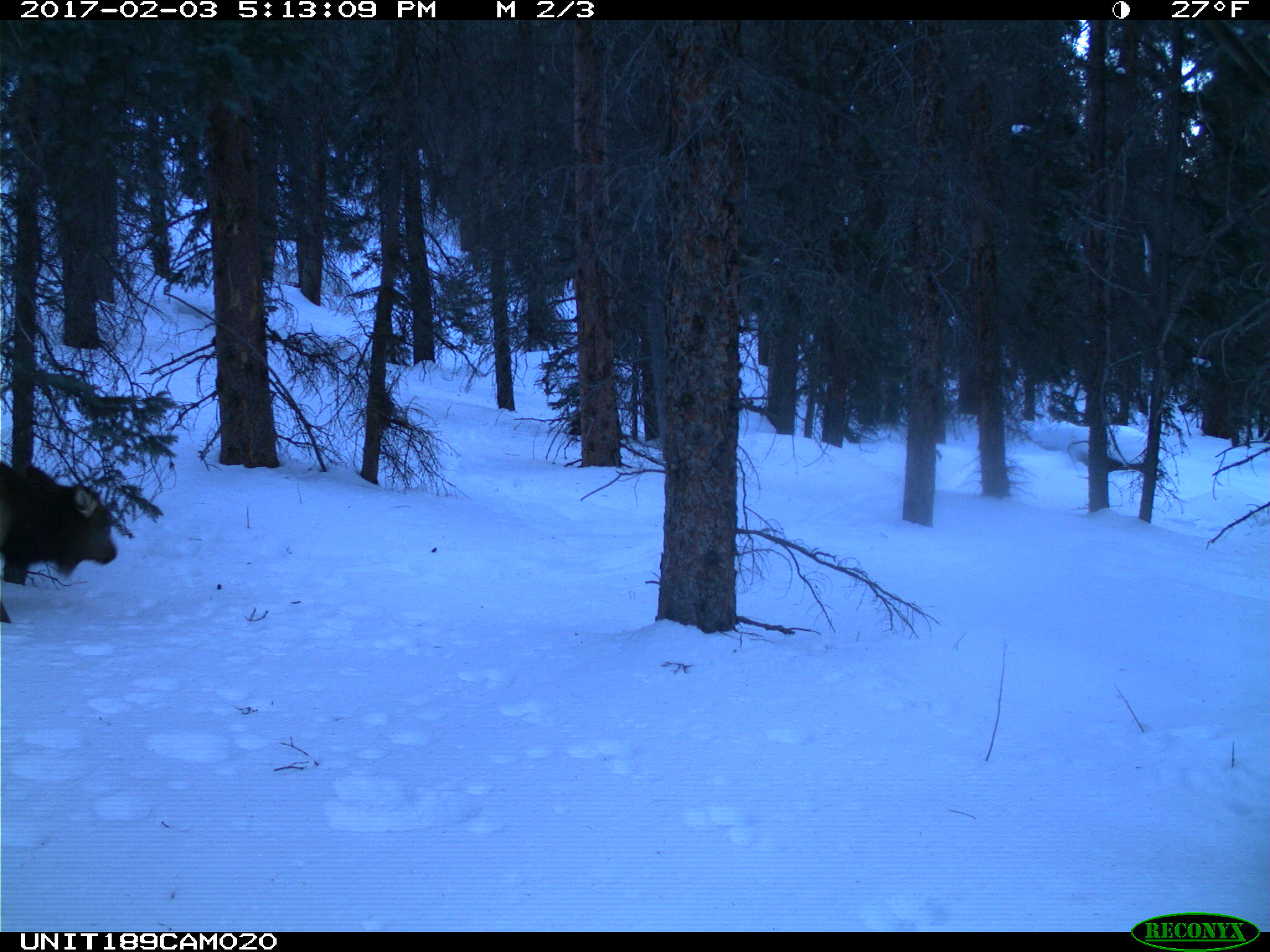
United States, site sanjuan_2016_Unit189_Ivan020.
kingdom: Animalia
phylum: Chordata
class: Mammalia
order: Artiodactyla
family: Cervidae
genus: Cervus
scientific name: Cervus elaphus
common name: red deer